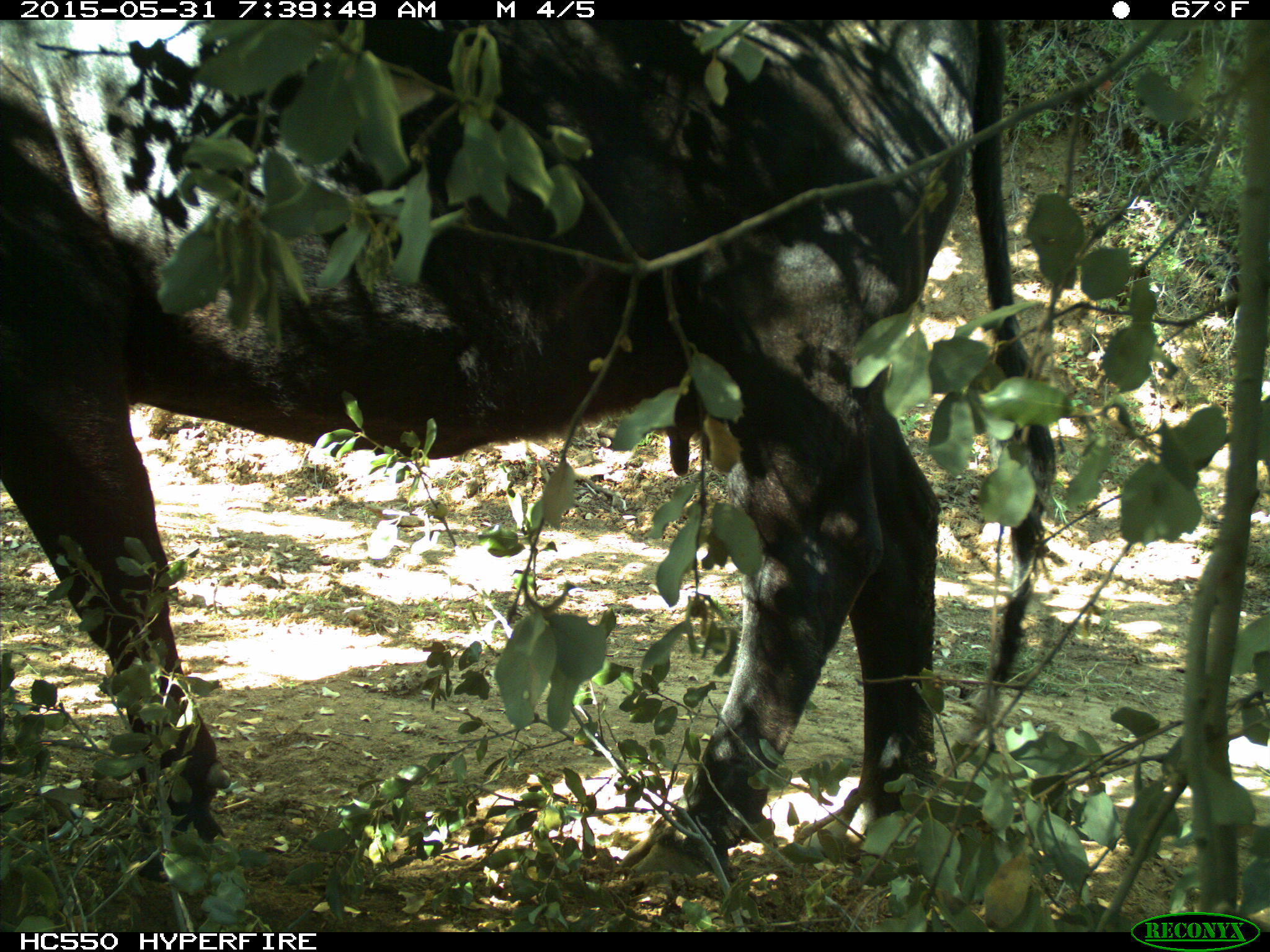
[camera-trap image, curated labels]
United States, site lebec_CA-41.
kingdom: Animalia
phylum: Chordata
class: Mammalia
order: Artiodactyla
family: Bovidae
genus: Bos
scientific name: Bos taurus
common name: domestic cow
Bos taurus (domestic cow).